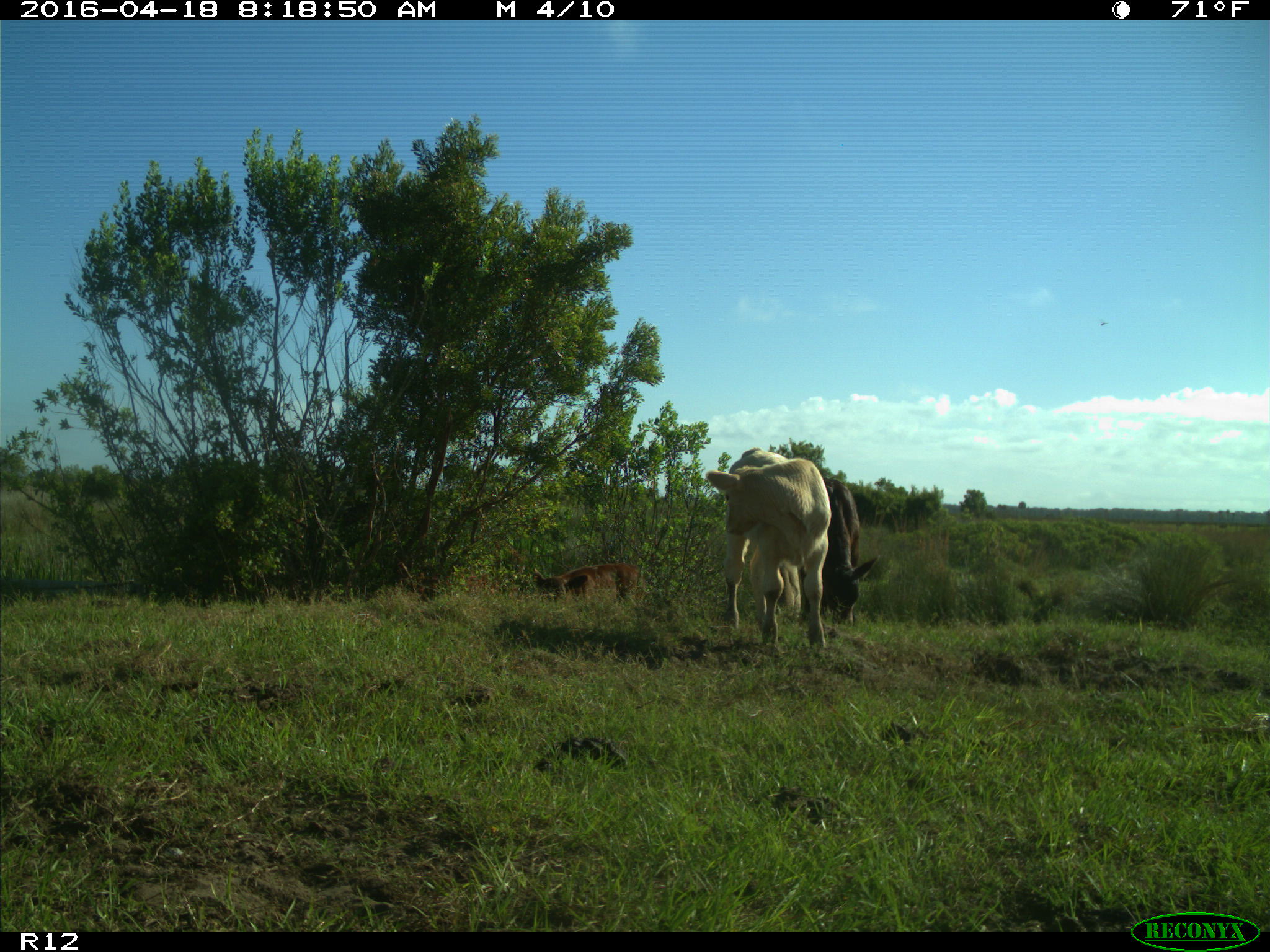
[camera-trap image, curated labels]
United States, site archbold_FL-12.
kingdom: Animalia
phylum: Chordata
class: Mammalia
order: Artiodactyla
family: Bovidae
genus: Bos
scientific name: Bos taurus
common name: domestic cow